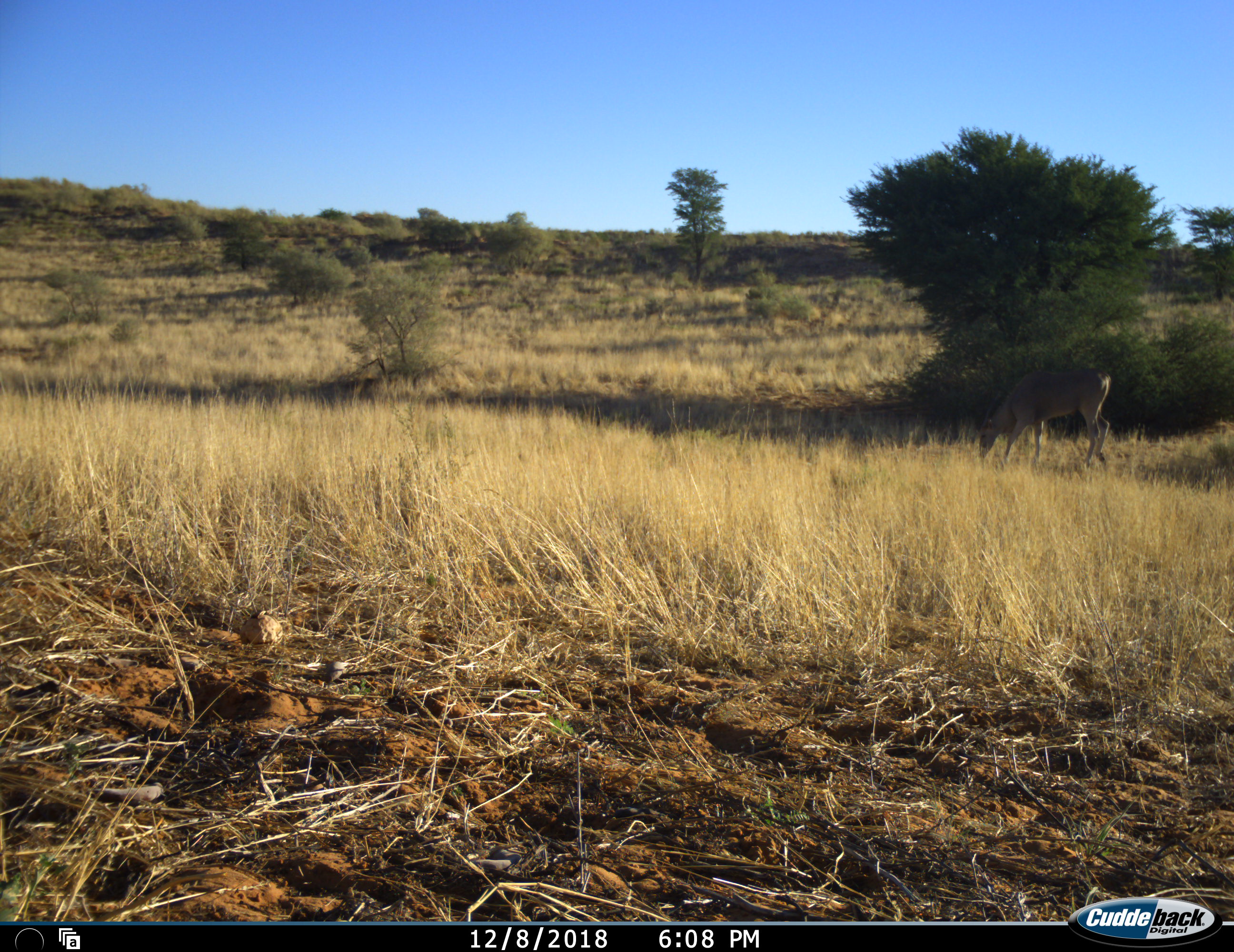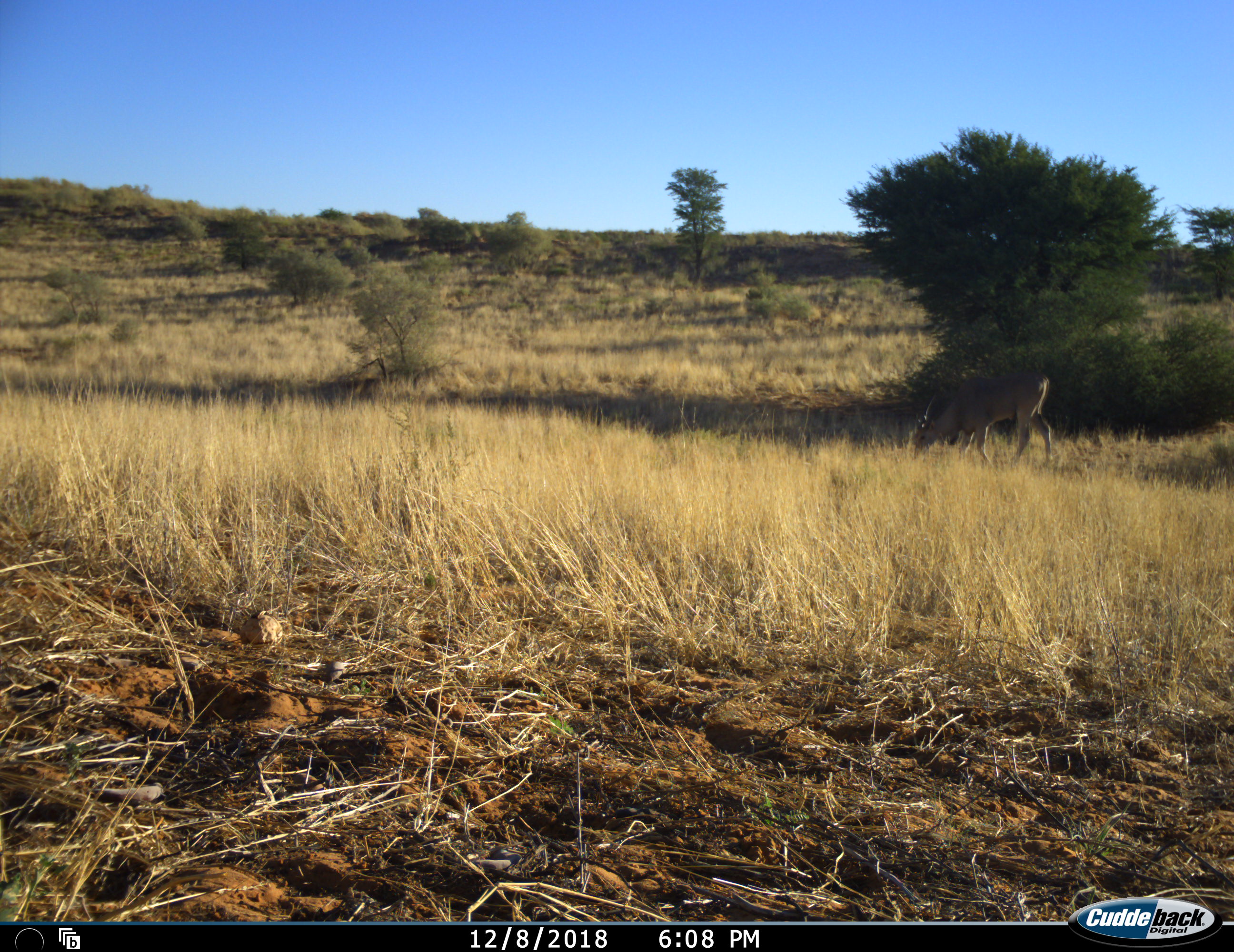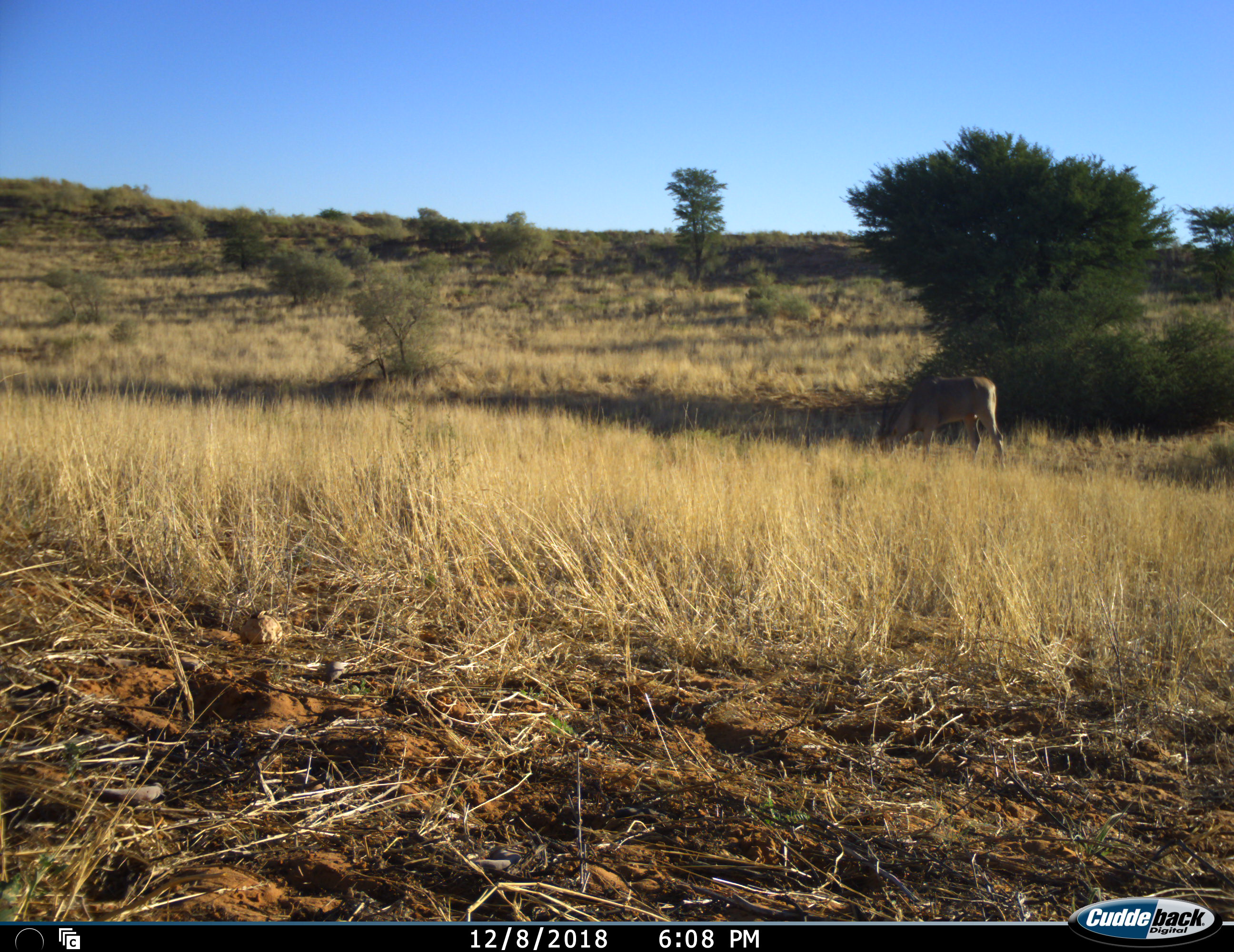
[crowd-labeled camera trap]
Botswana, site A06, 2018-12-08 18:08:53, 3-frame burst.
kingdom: Animalia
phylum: Chordata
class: Mammalia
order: Artiodactyla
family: Bovidae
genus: Tragelaphus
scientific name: Tragelaphus oryx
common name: eland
Eland (Tragelaphus oryx), count 1. Behavior (volunteer vote fractions): standing 8%, resting 0%, moving 42%, interacting 0%. Young present (vote fraction): 0%. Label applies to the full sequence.